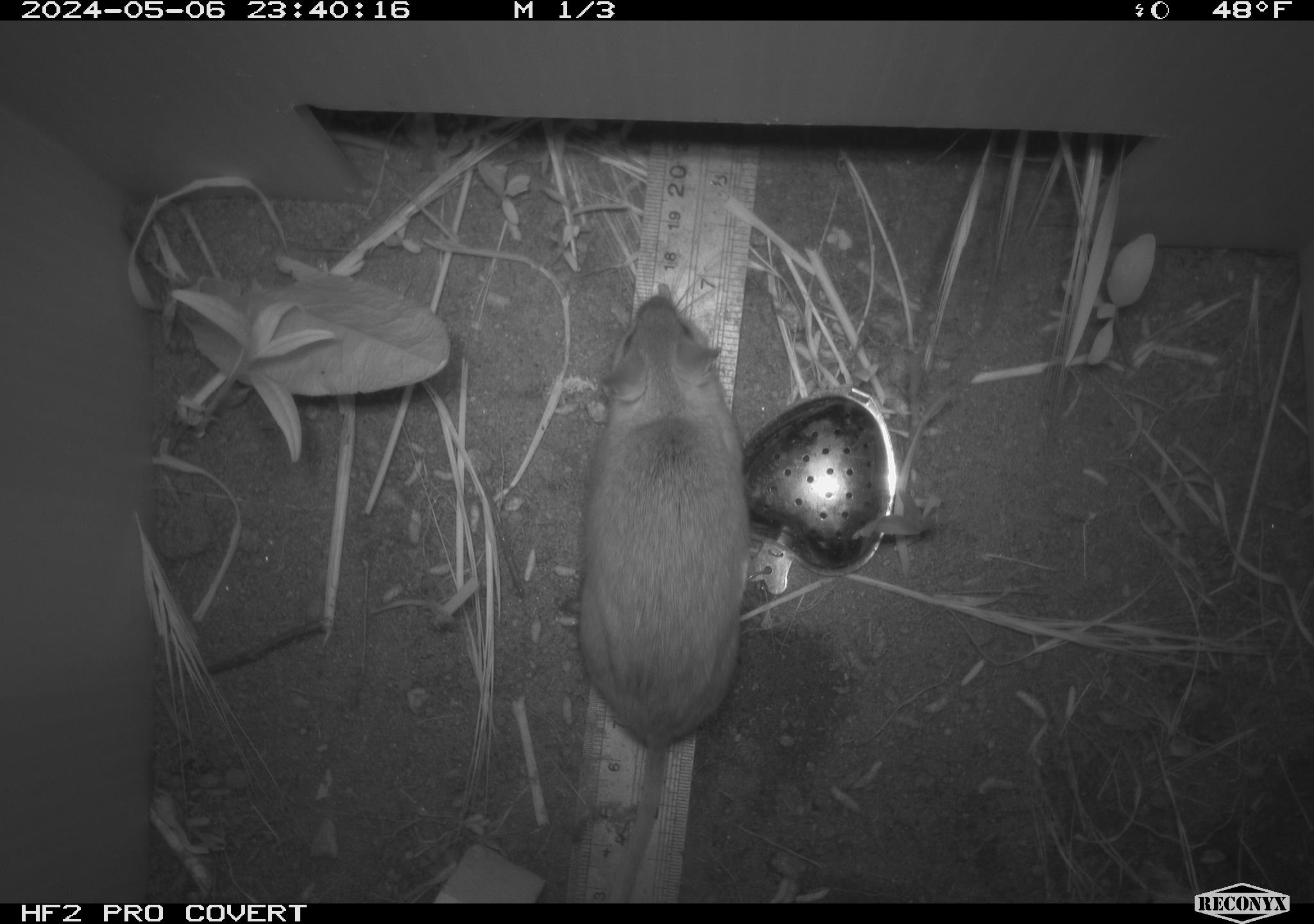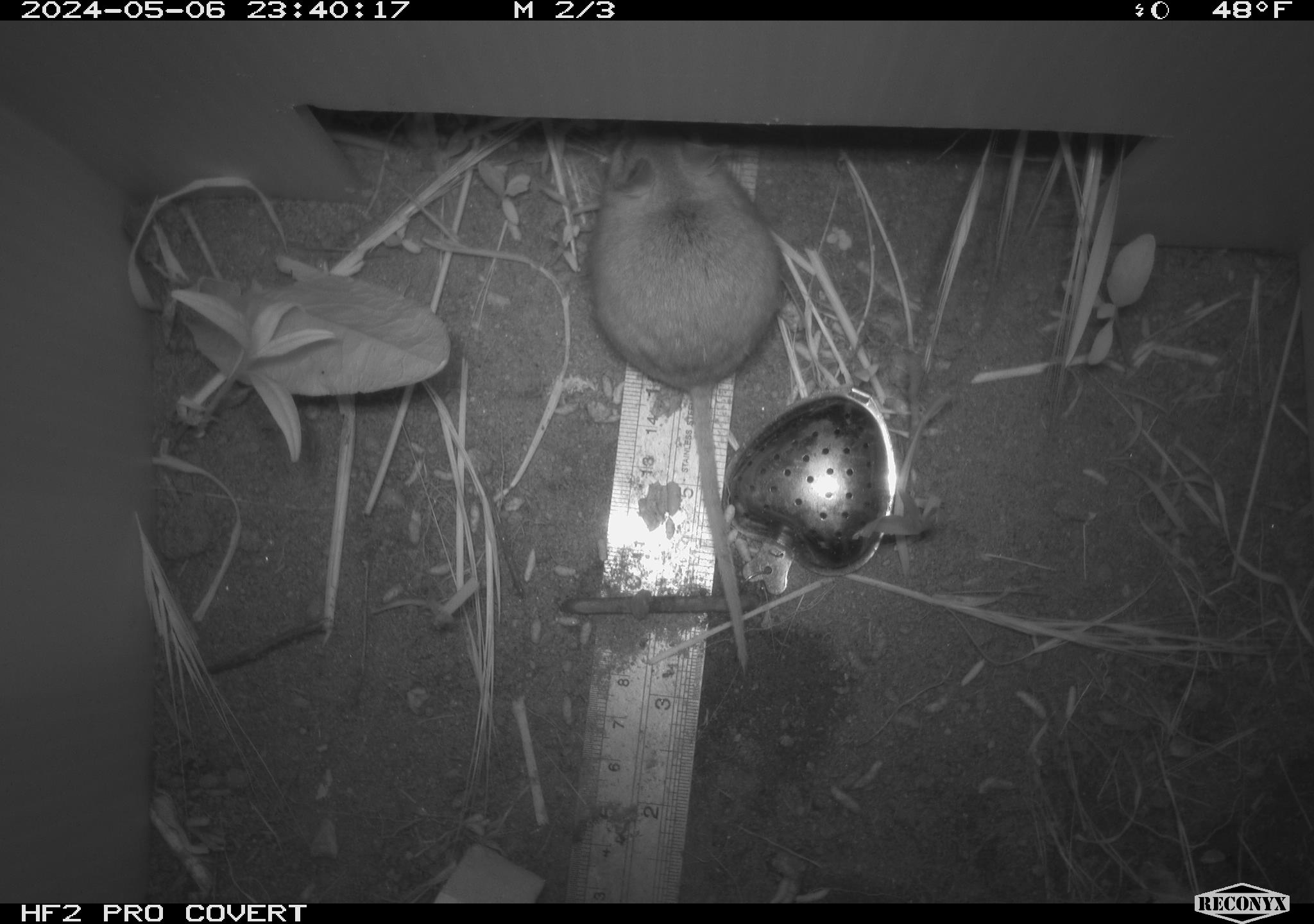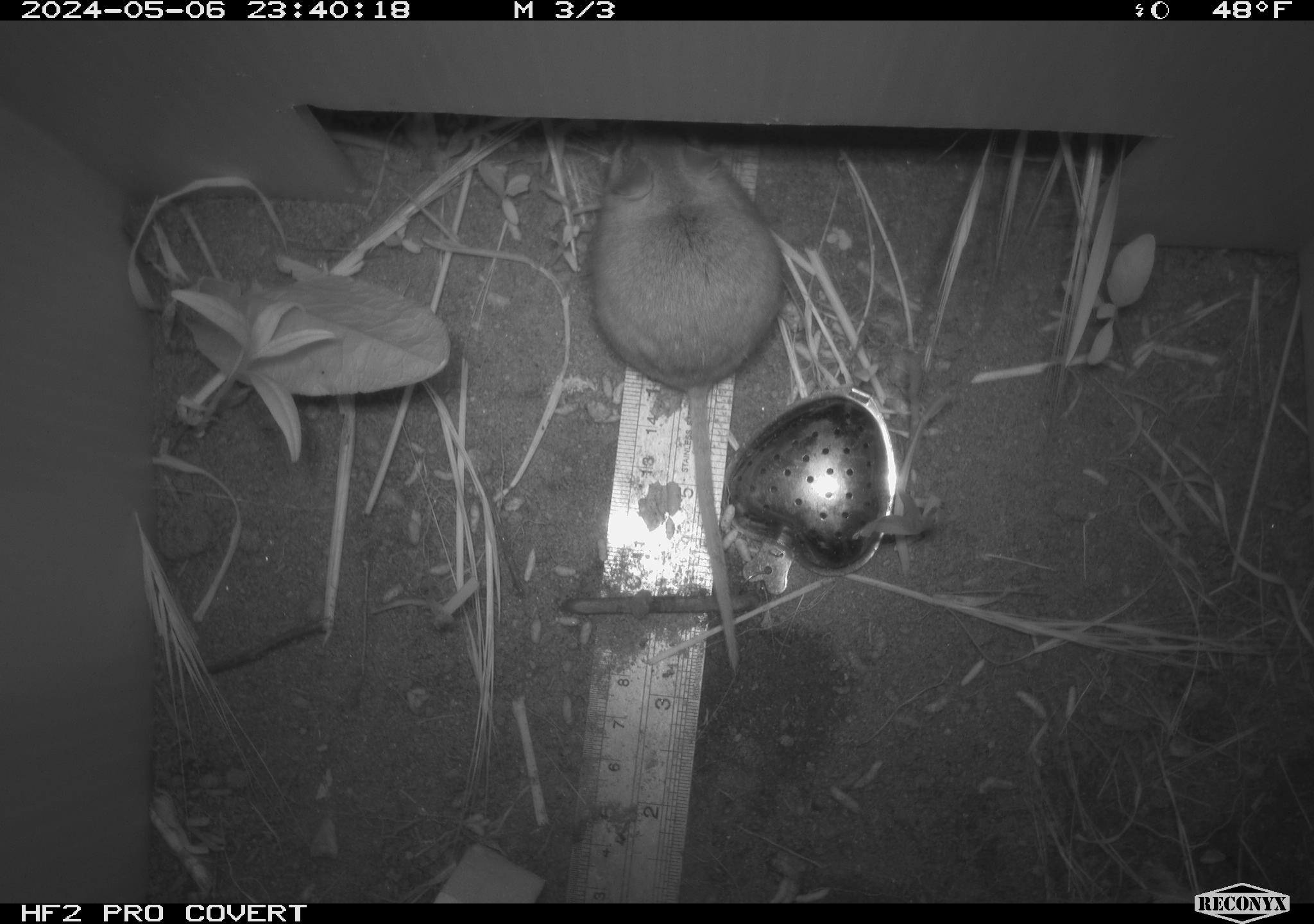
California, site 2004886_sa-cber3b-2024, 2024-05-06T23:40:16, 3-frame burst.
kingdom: Animalia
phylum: Chordata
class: Mammalia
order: Rodentia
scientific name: Rodentia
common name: mouse species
Mouse species (Rodentia).